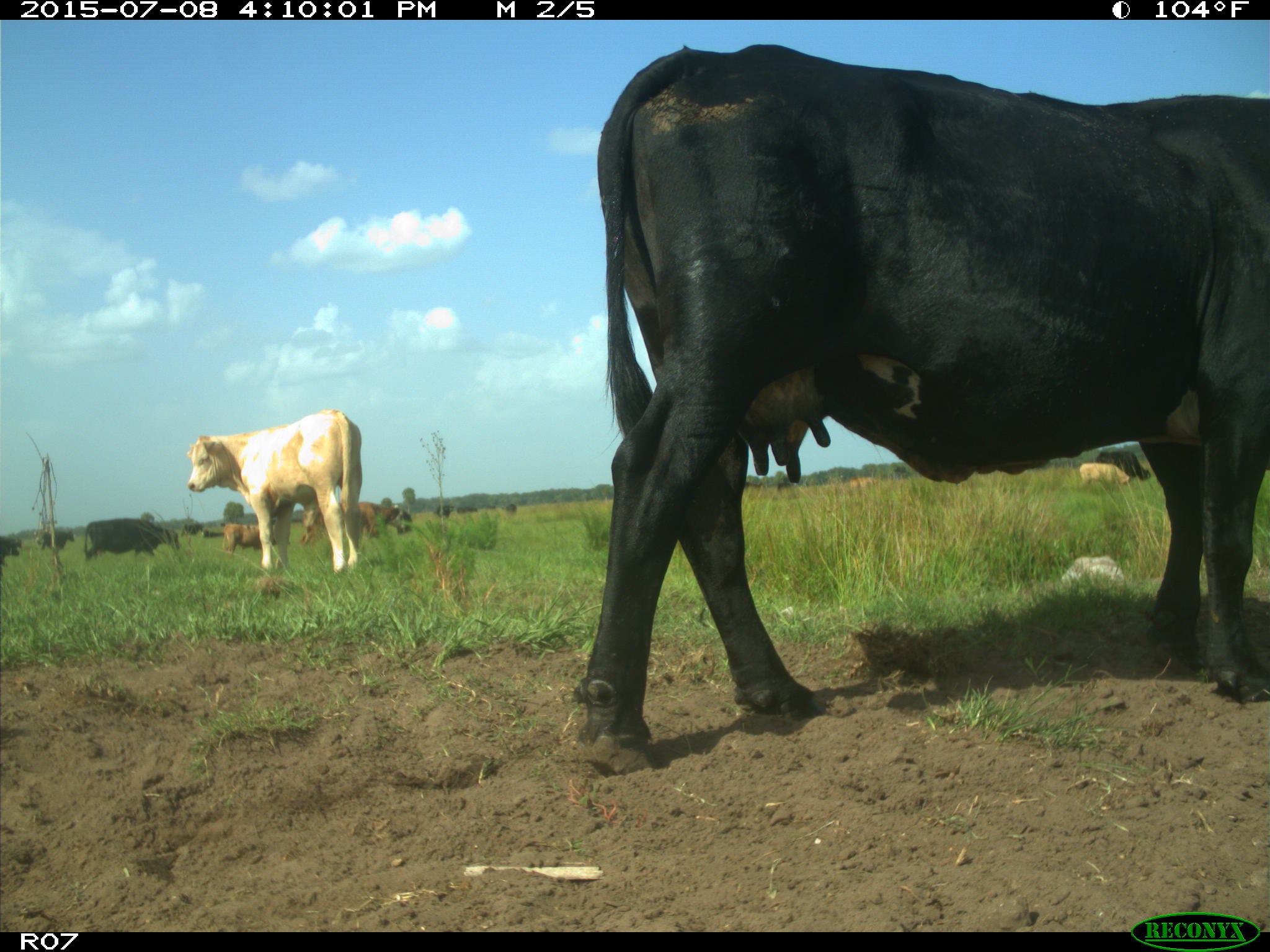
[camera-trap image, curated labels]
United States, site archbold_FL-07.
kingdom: Animalia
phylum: Chordata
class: Mammalia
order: Artiodactyla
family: Bovidae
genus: Bos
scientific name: Bos taurus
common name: domestic cow